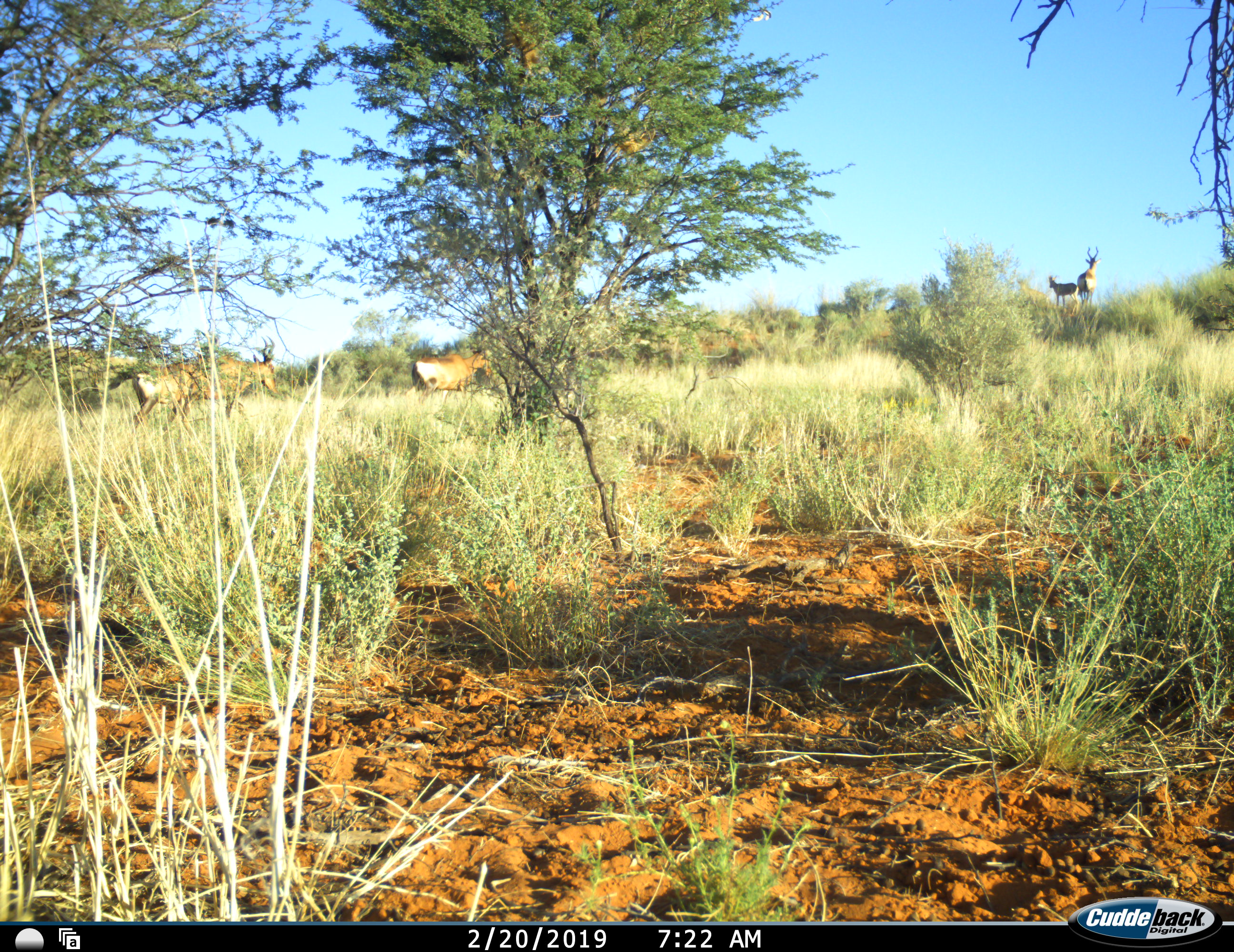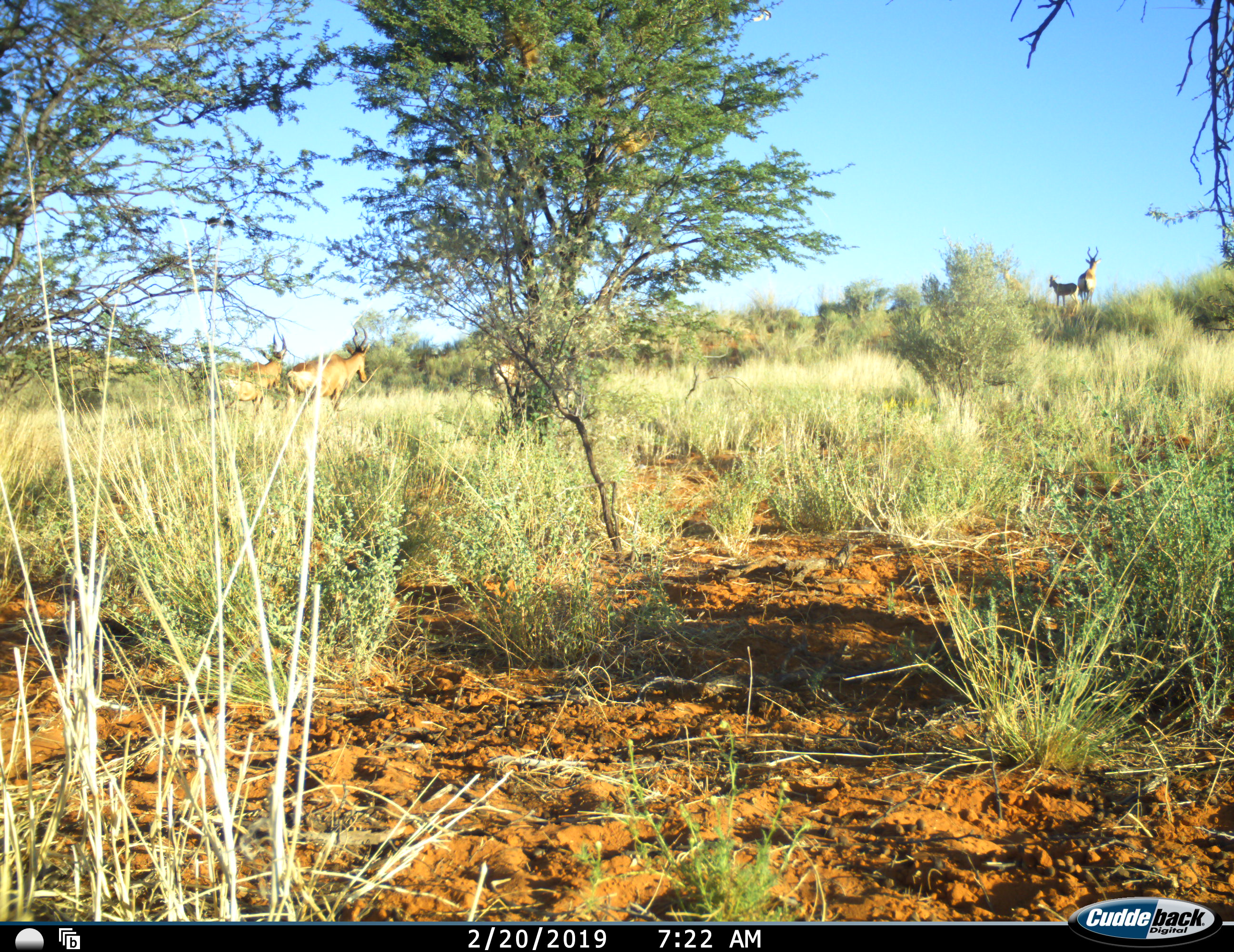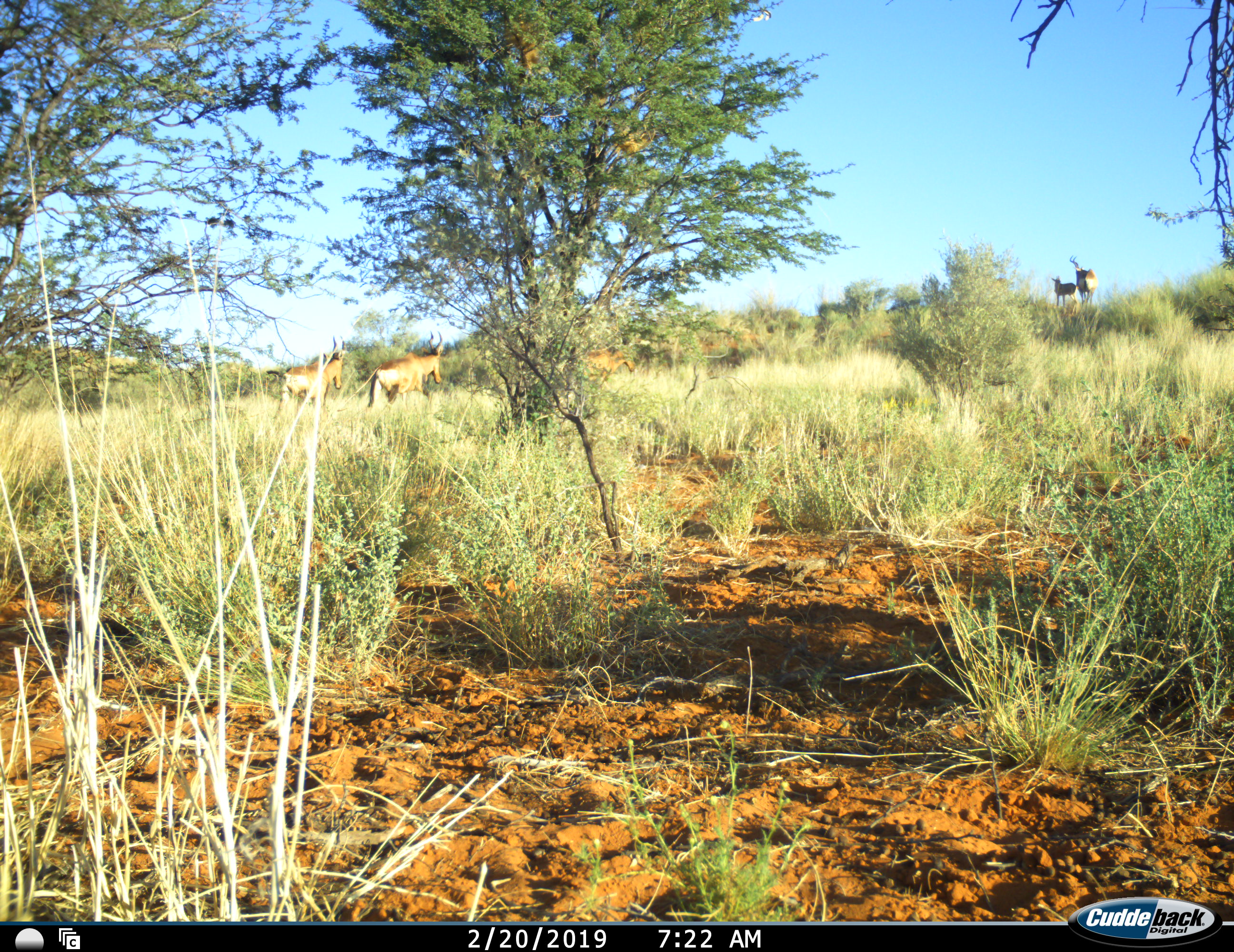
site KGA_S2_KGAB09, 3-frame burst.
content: unidentified animal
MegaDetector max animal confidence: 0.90